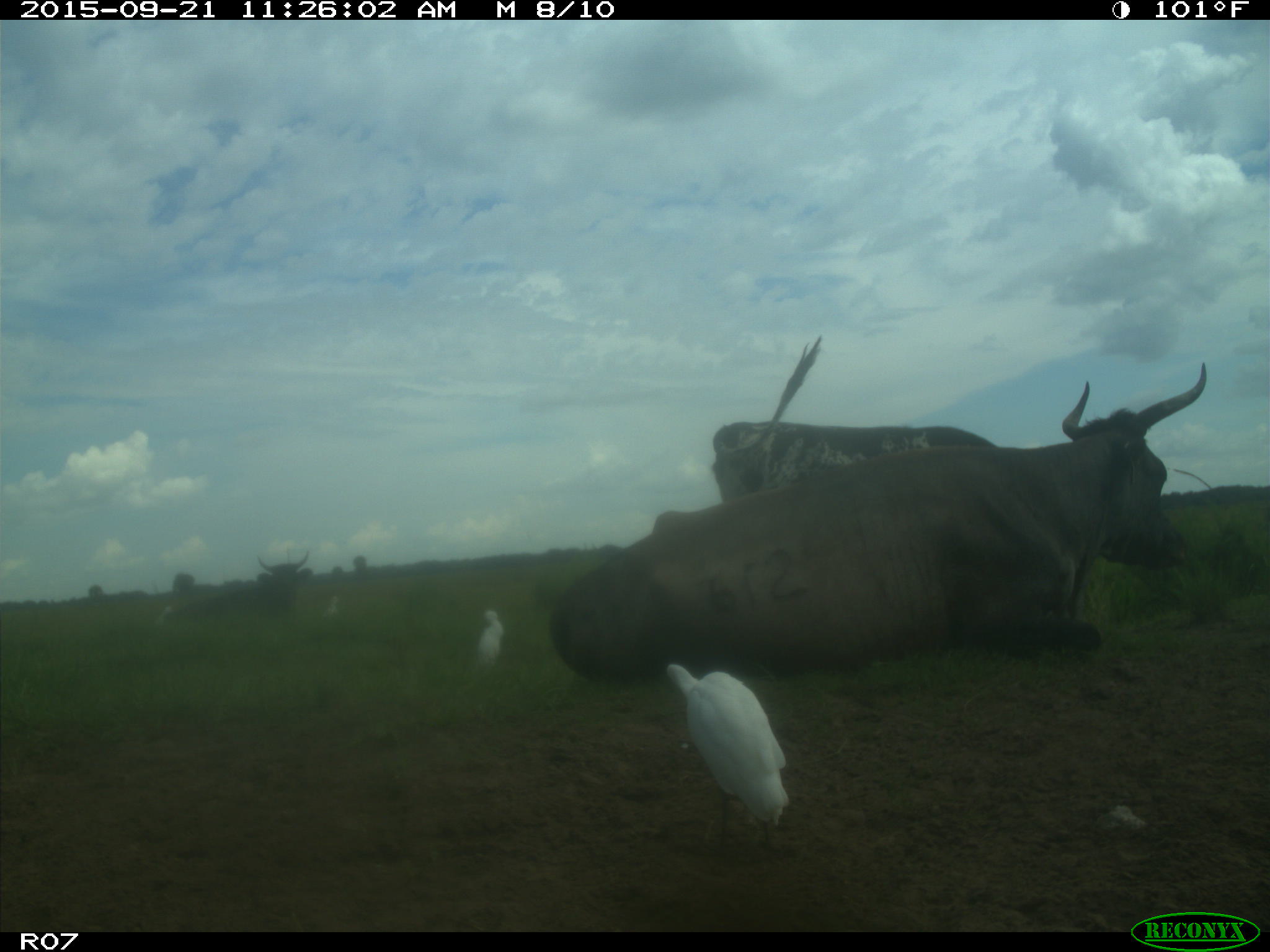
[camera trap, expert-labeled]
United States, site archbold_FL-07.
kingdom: Animalia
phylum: Chordata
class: Mammalia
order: Artiodactyla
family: Bovidae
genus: Bos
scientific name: Bos taurus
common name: domestic cow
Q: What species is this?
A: Bos taurus (domestic cow).